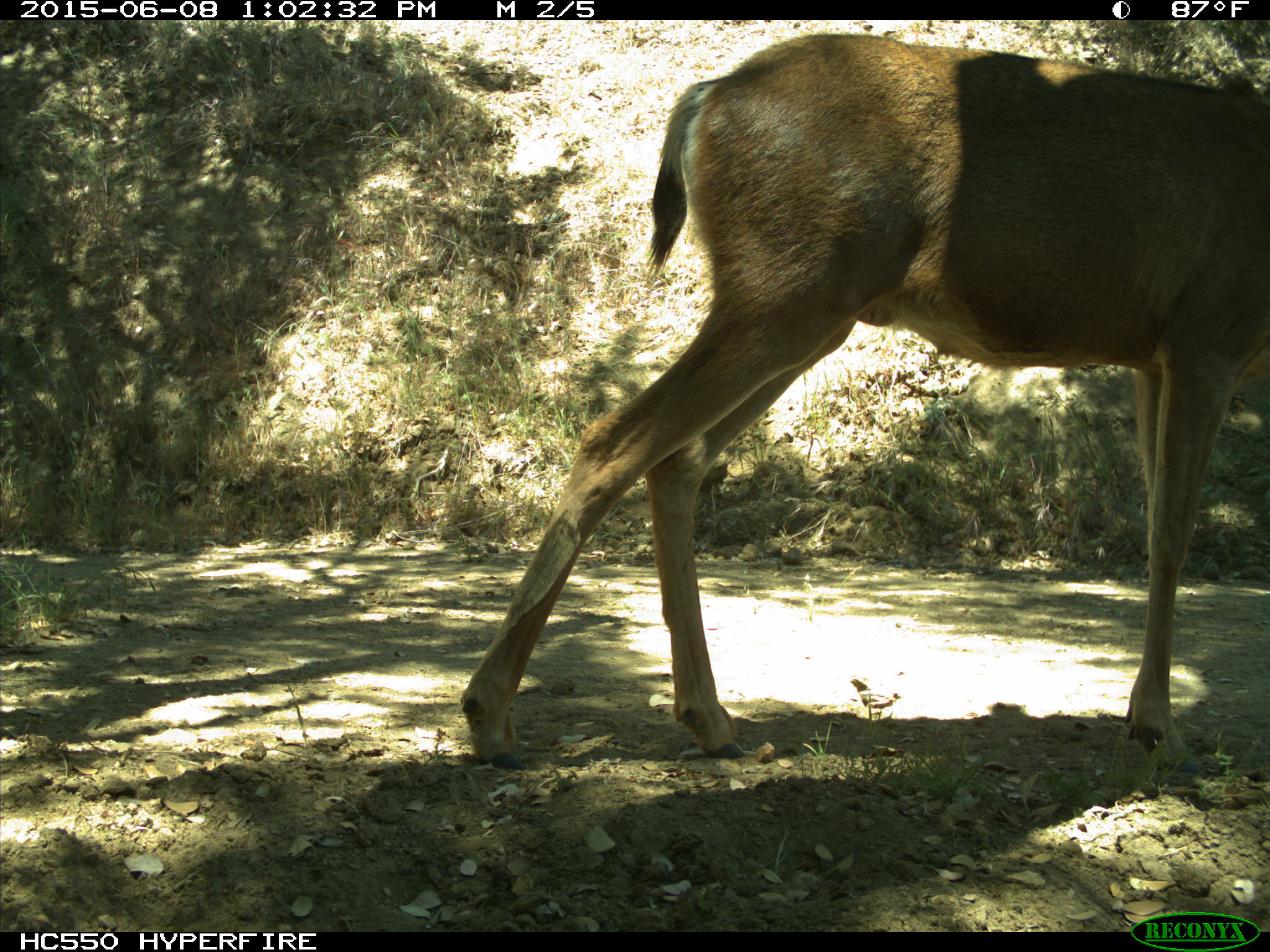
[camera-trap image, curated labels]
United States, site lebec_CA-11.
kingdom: Animalia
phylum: Chordata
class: Mammalia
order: Artiodactyla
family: Cervidae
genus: Odocoileus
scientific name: Odocoileus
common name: deer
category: unidentified deer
Unidentified deer (deer) (Odocoileus).